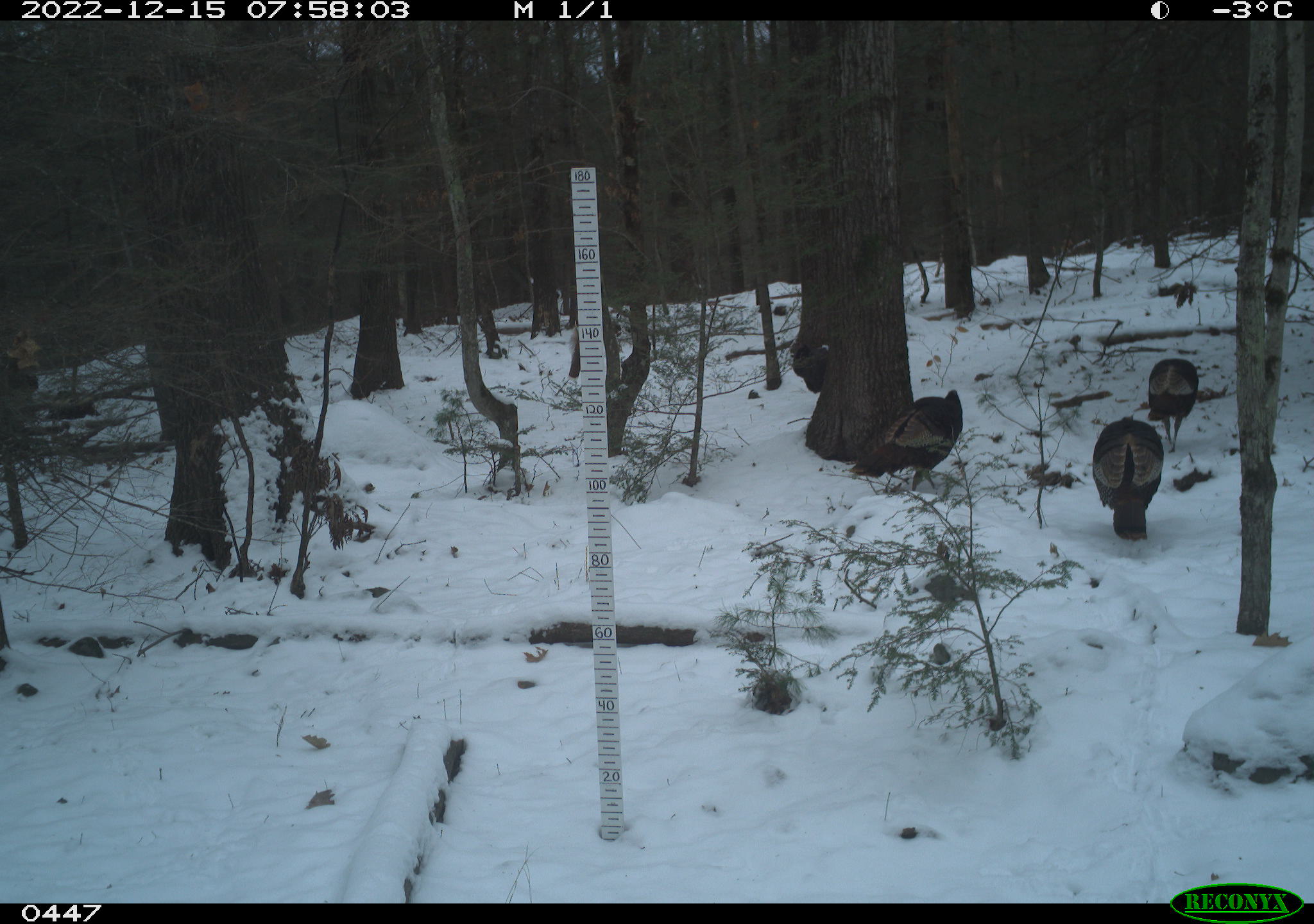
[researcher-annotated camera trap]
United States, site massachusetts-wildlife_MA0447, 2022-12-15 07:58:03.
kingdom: Animalia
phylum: Chordata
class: Aves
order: Galliformes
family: Phasianidae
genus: Meleagris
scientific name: Meleagris gallopavo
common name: wild turkey